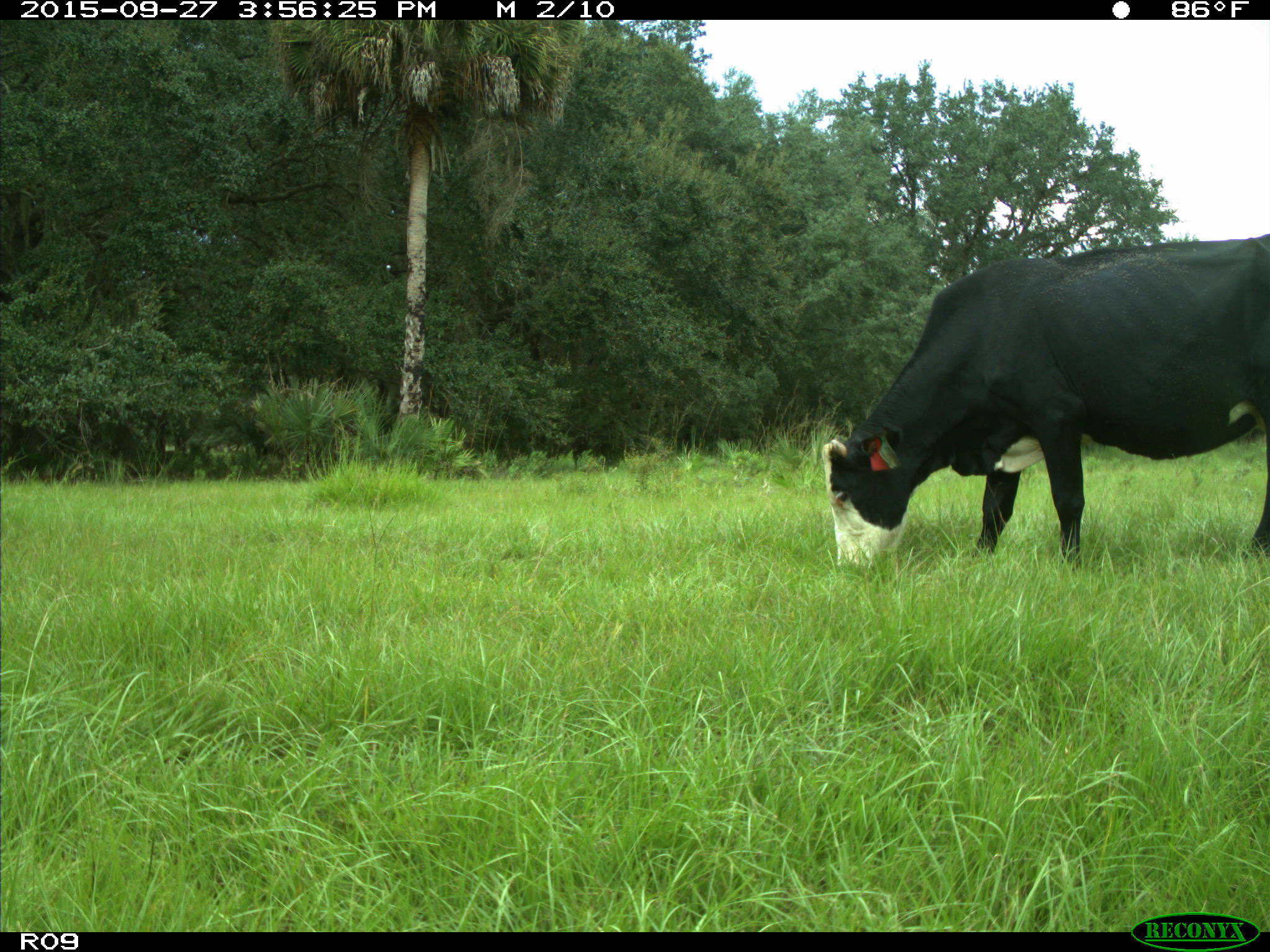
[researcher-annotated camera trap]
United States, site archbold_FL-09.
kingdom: Animalia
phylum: Chordata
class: Mammalia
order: Artiodactyla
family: Bovidae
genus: Bos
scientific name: Bos taurus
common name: domestic cow